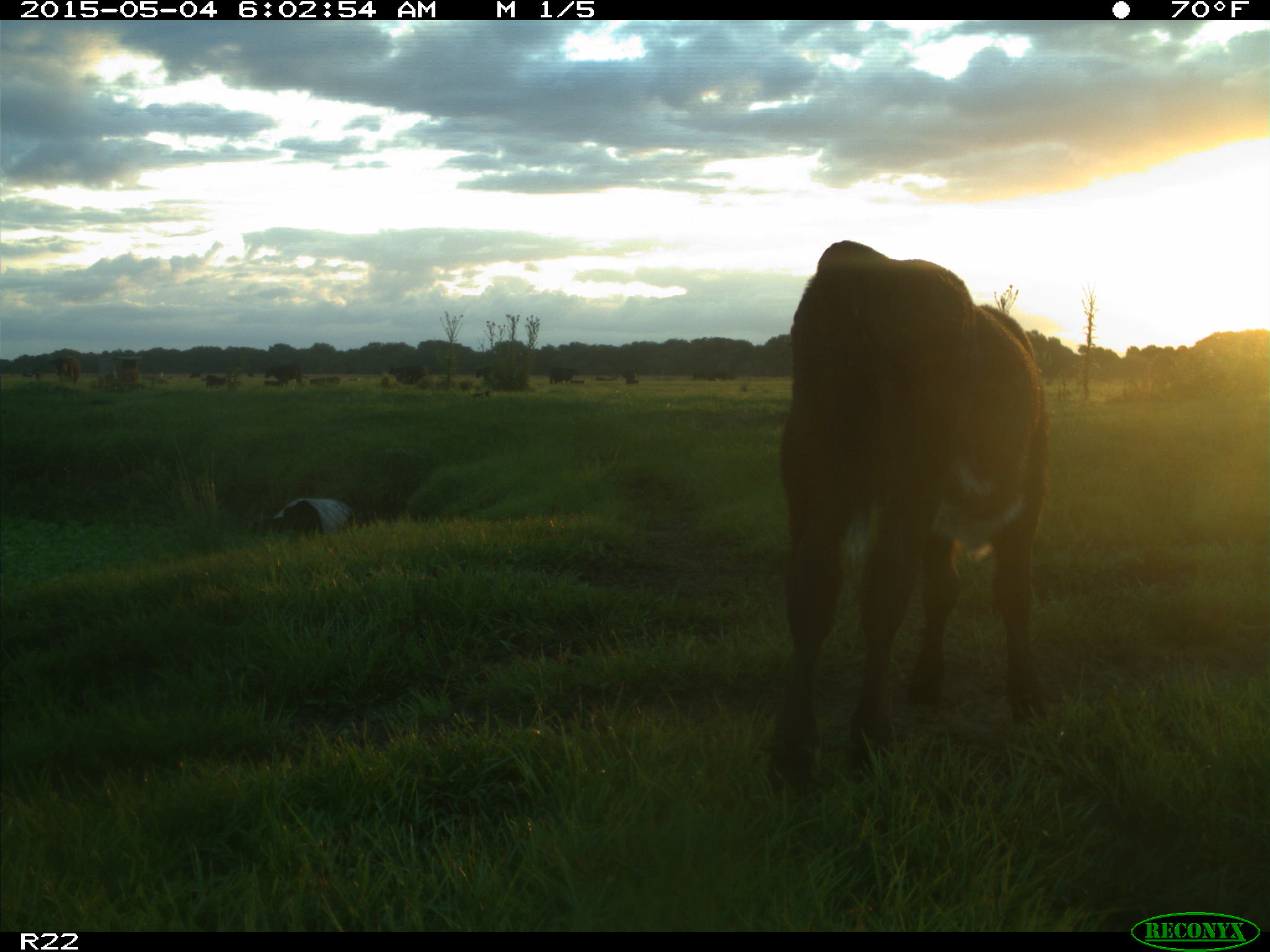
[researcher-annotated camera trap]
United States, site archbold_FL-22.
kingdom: Animalia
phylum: Chordata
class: Mammalia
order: Artiodactyla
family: Bovidae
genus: Bos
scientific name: Bos taurus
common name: domestic cow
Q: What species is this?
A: Bos taurus (domestic cow).